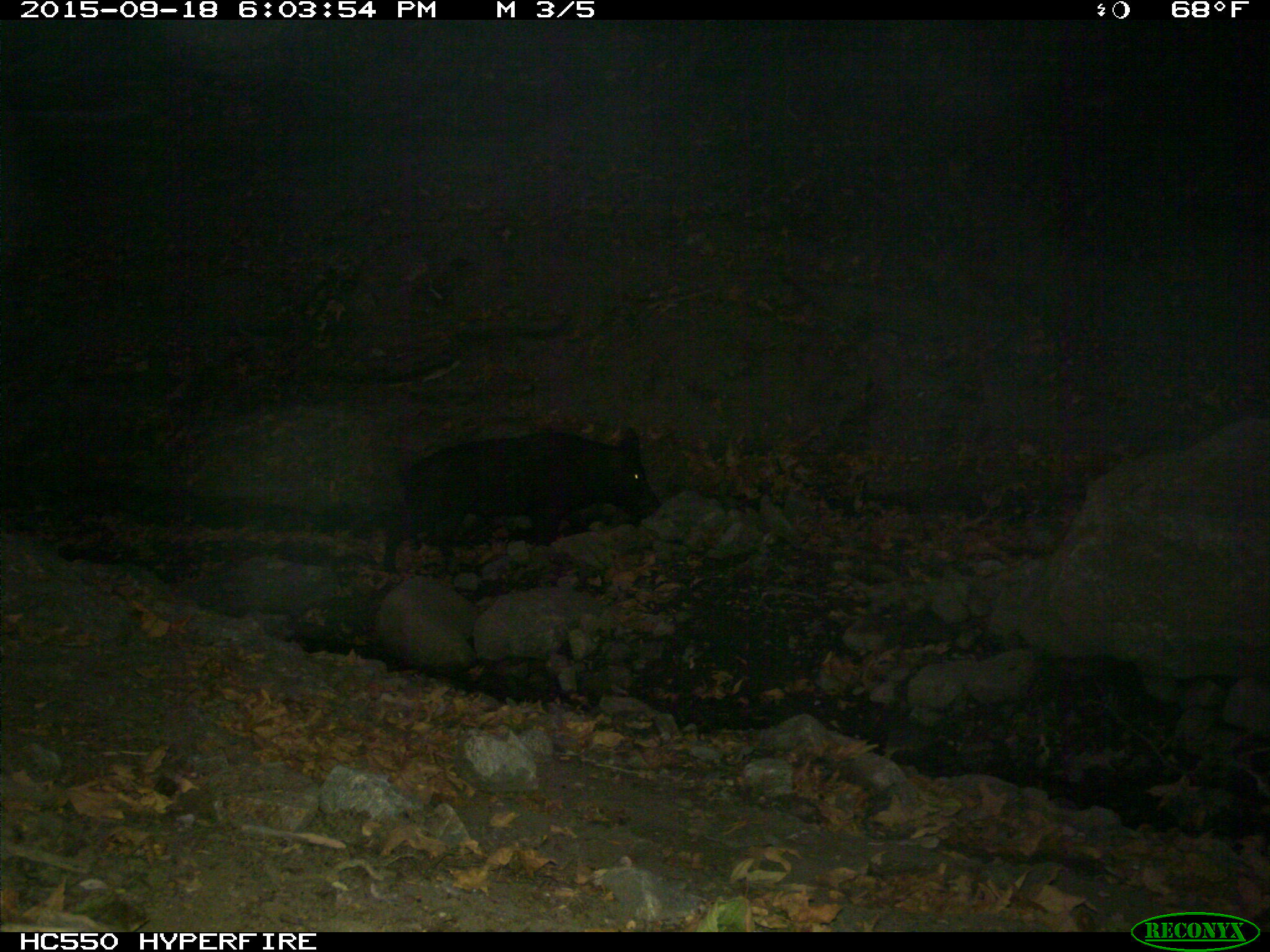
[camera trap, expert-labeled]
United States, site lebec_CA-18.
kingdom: Animalia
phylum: Chordata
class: Mammalia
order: Artiodactyla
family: Suidae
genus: Sus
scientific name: Sus scrofa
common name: wild boar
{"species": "Sus scrofa (wild boar)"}